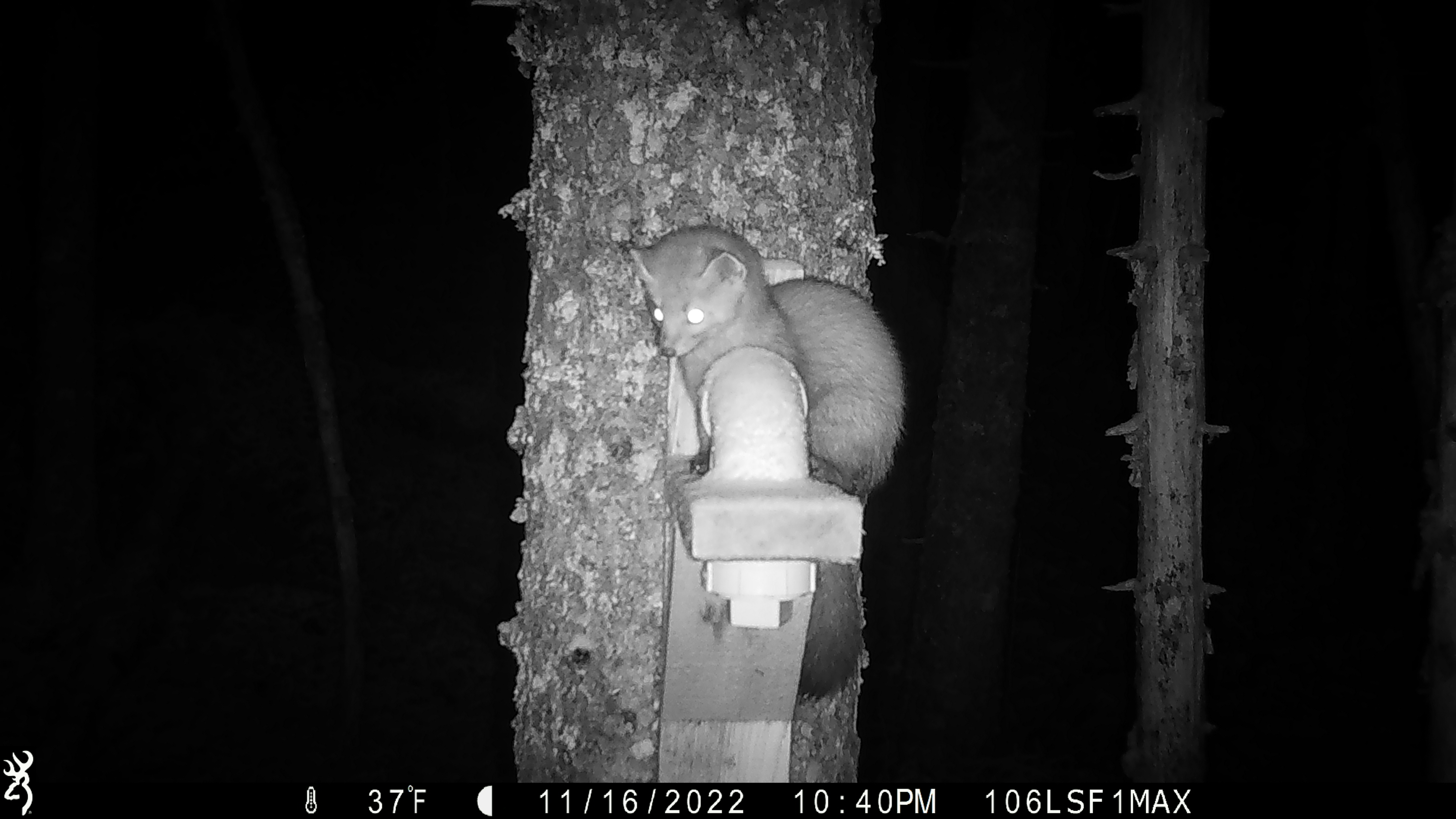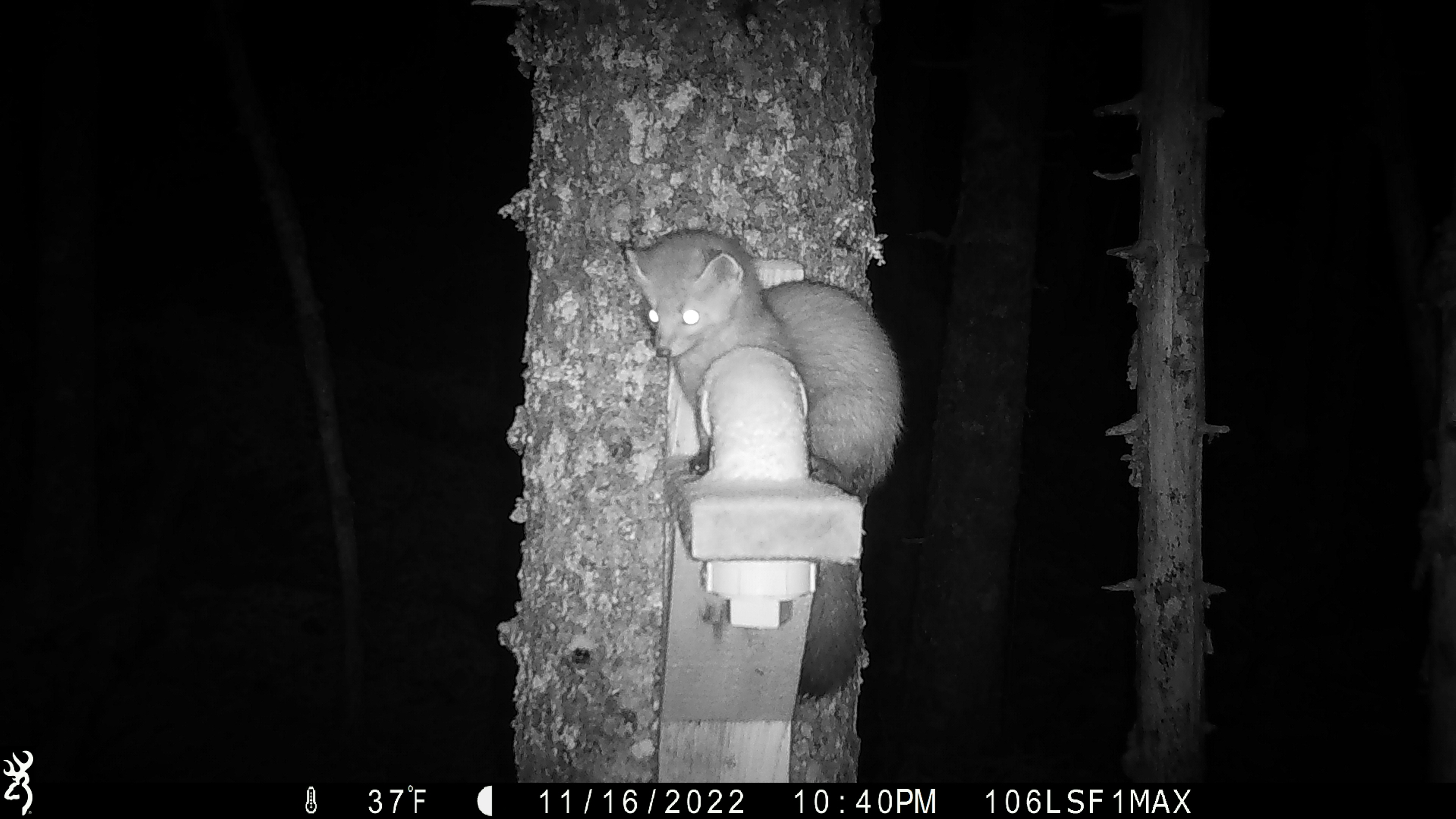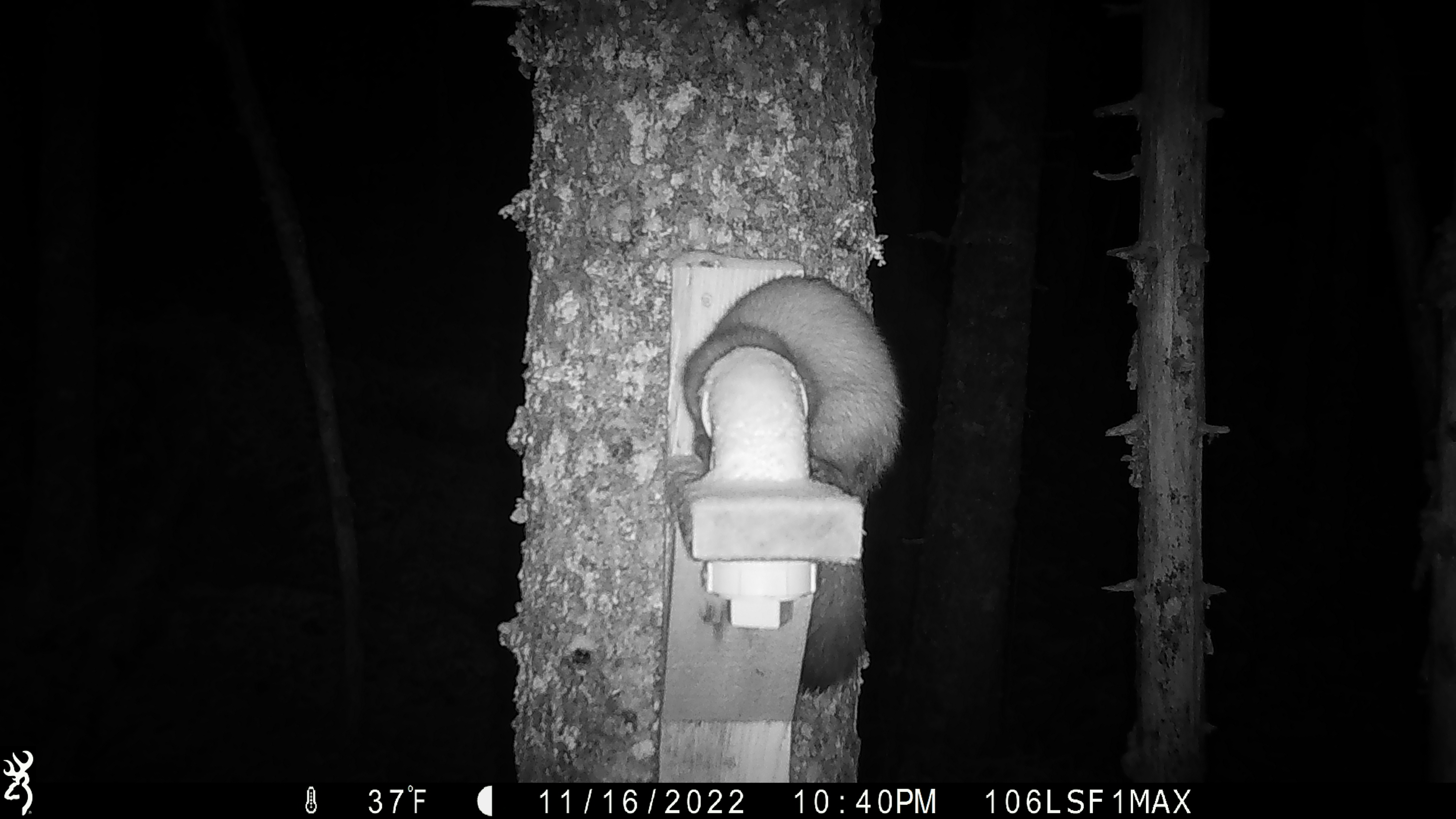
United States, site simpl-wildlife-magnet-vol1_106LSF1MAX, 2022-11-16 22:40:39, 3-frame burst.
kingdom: Animalia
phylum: Chordata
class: Mammalia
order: Carnivora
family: Mustelidae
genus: Martes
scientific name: Martes americana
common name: american marten